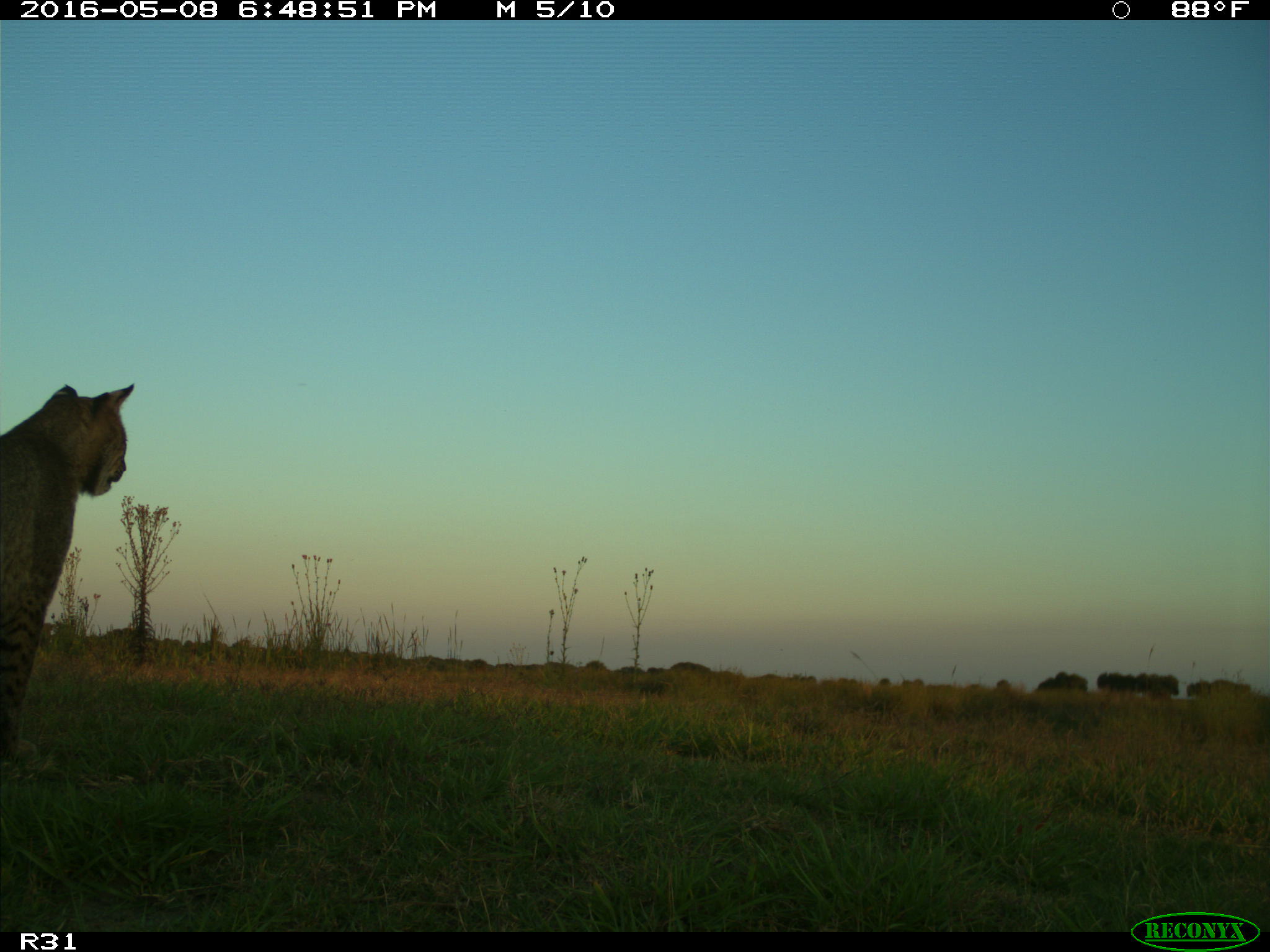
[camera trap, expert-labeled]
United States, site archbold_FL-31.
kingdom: Animalia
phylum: Chordata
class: Mammalia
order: Carnivora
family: Felidae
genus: Lynx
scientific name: Lynx rufus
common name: bobcat